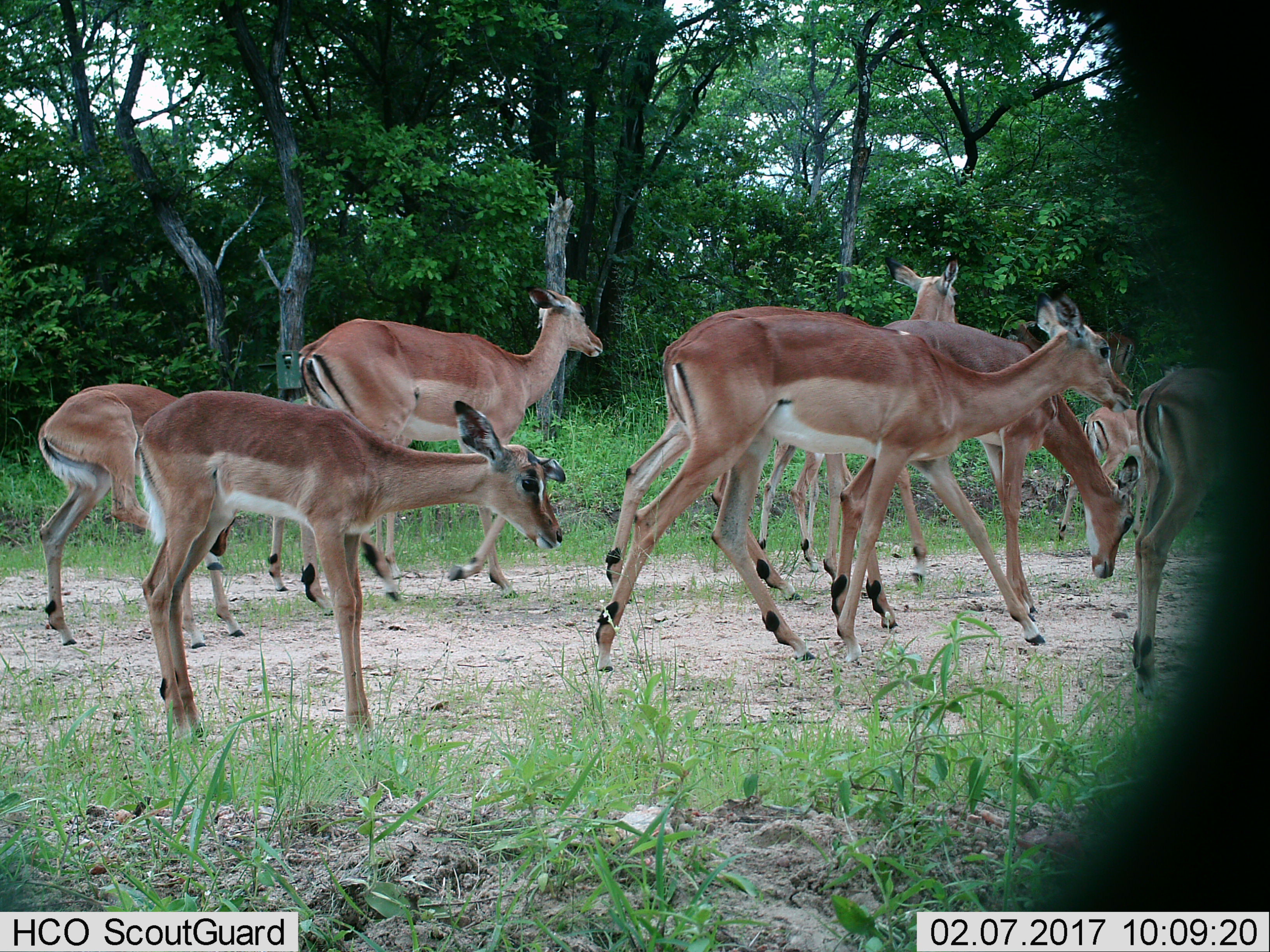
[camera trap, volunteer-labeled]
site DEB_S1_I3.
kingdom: Animalia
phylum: Chordata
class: Mammalia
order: Artiodactyla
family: Bovidae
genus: Aepyceros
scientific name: Aepyceros melampus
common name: impala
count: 8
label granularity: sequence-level